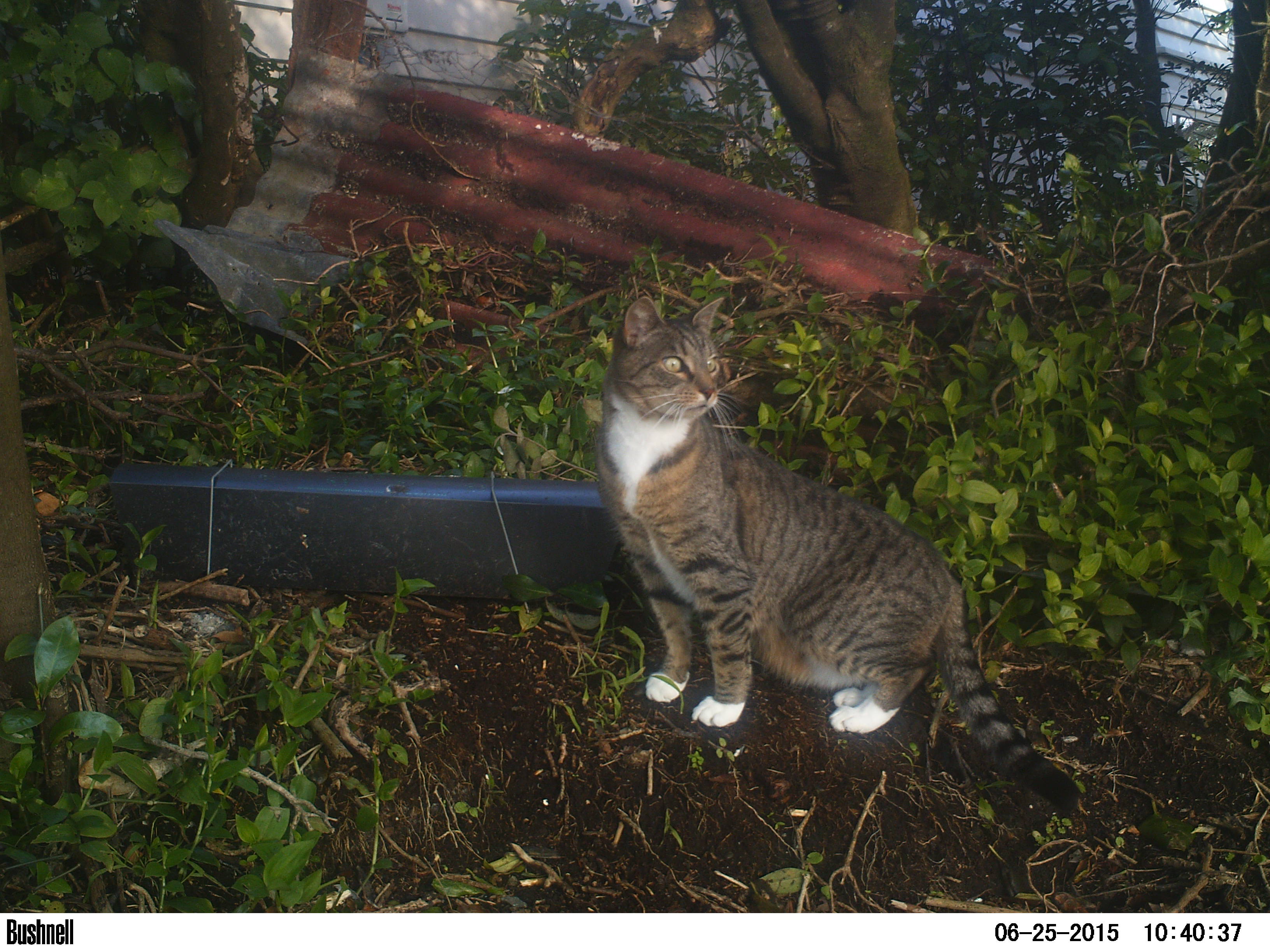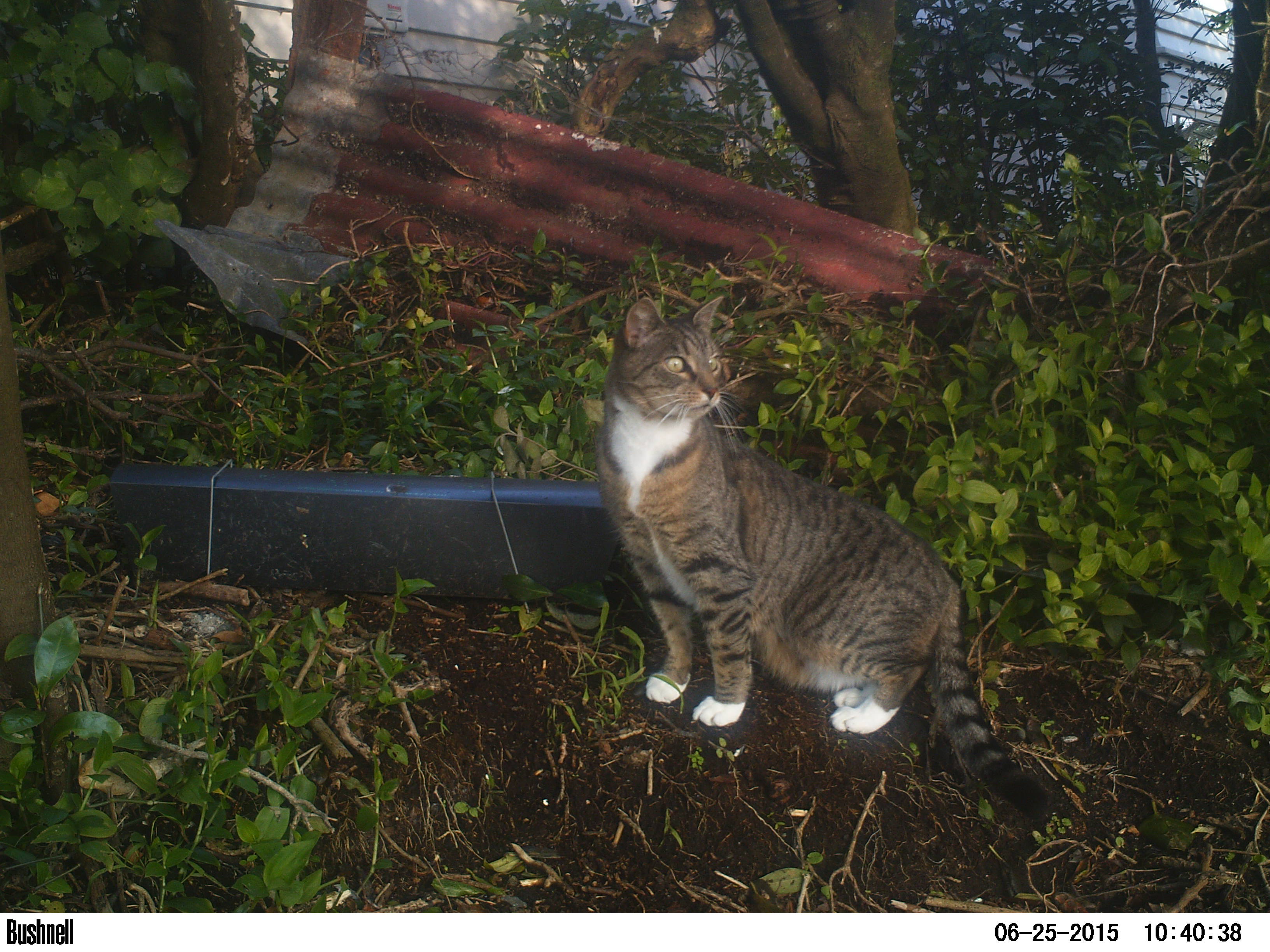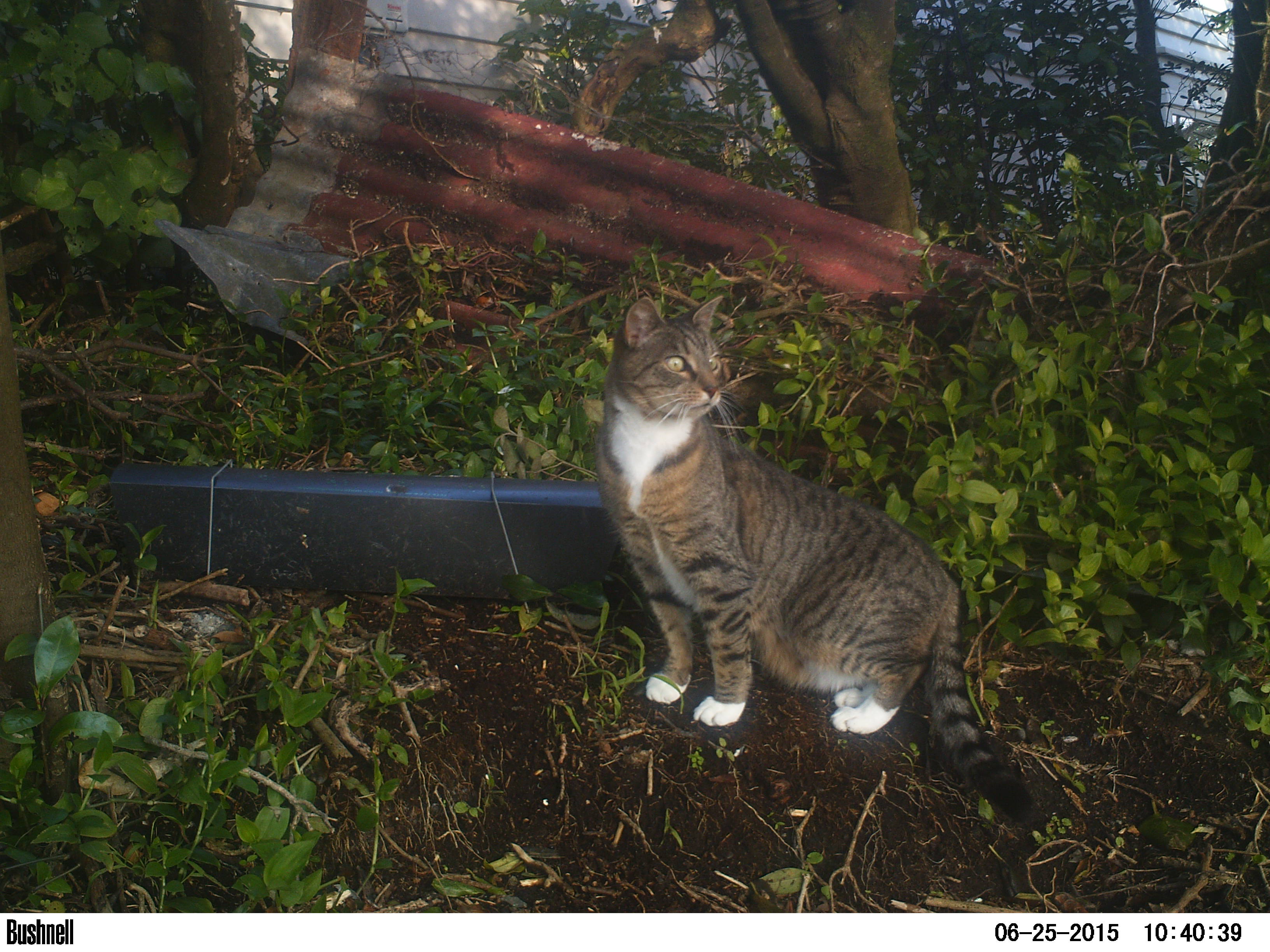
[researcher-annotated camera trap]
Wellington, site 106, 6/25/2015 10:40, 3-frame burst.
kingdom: Animalia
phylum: Chordata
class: Mammalia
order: Carnivora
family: Felidae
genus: Felis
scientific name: Felis catus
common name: cat